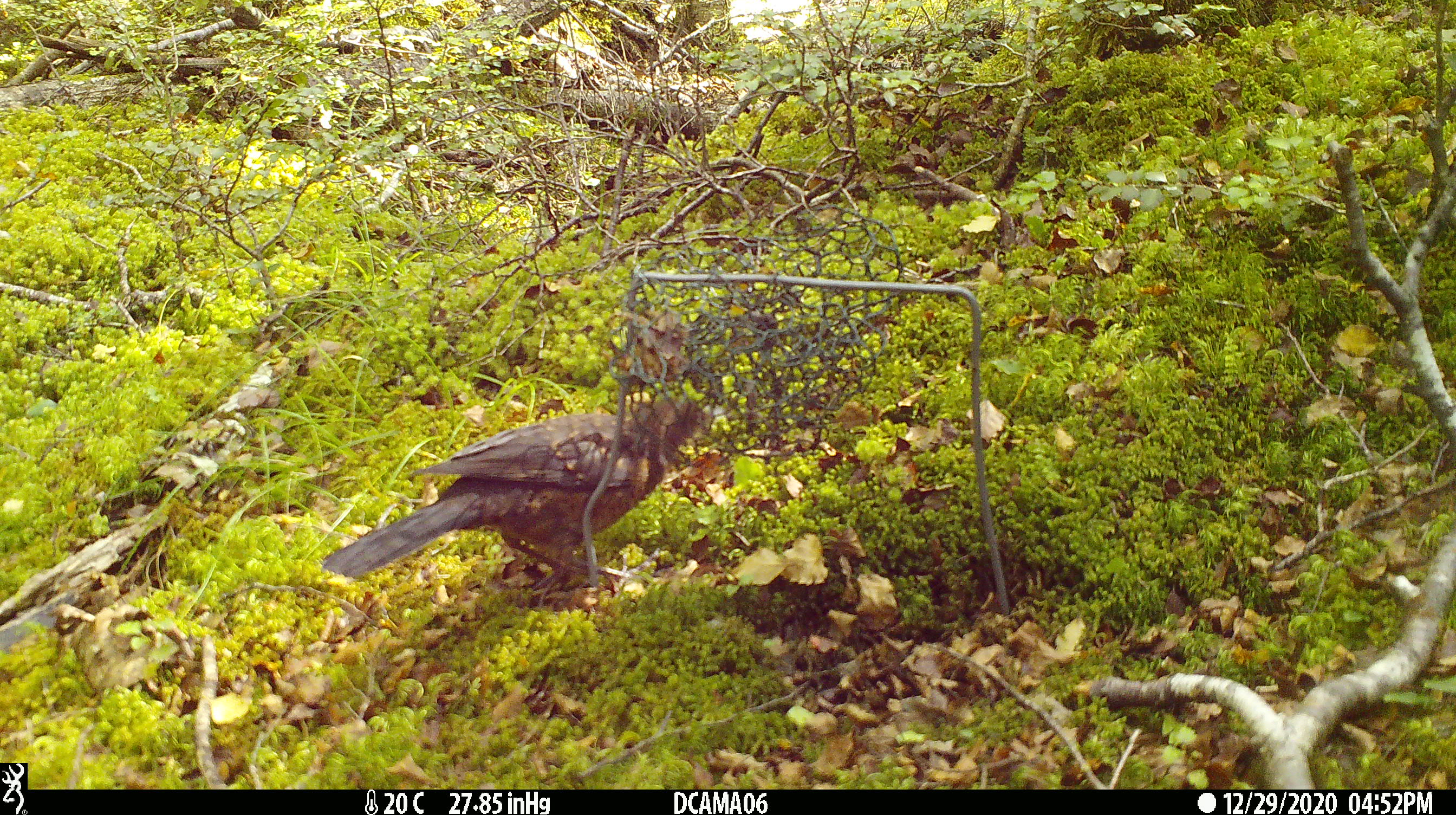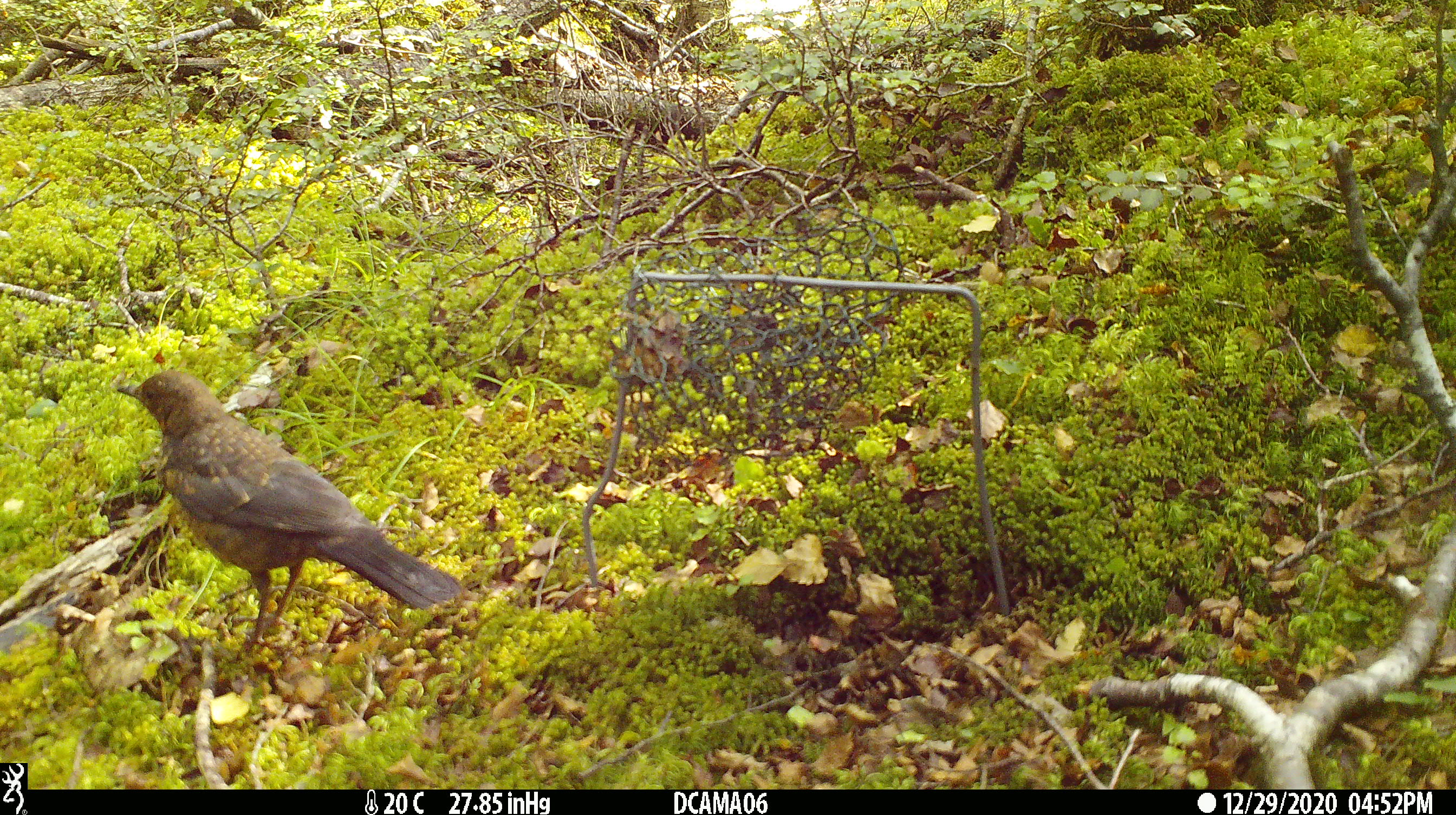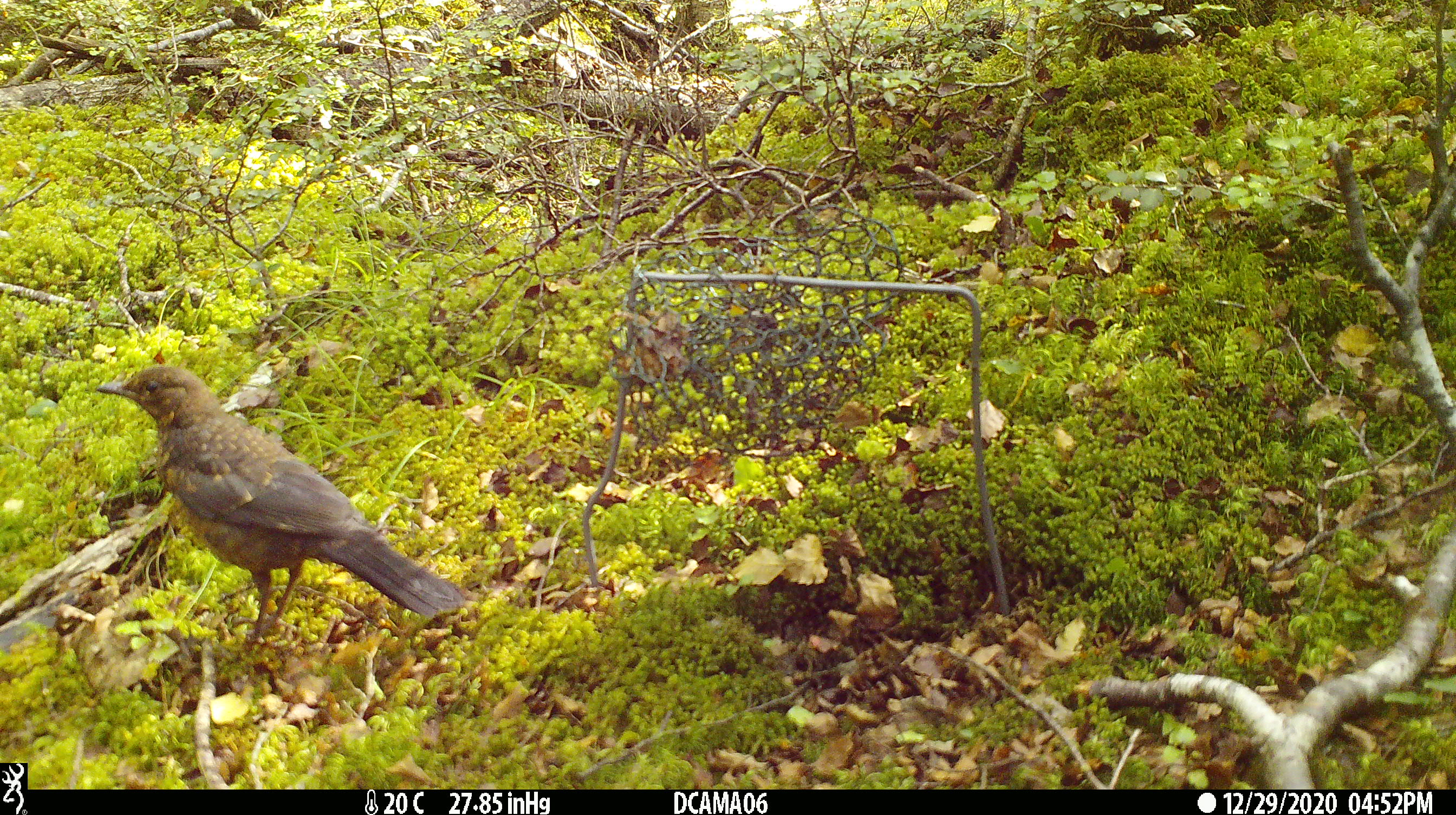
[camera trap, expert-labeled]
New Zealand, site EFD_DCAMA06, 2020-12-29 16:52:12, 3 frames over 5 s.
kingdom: Animalia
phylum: Chordata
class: Aves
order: Passeriformes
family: Turdidae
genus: Turdus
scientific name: Turdus merula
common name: eurasian blackbird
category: blackbird